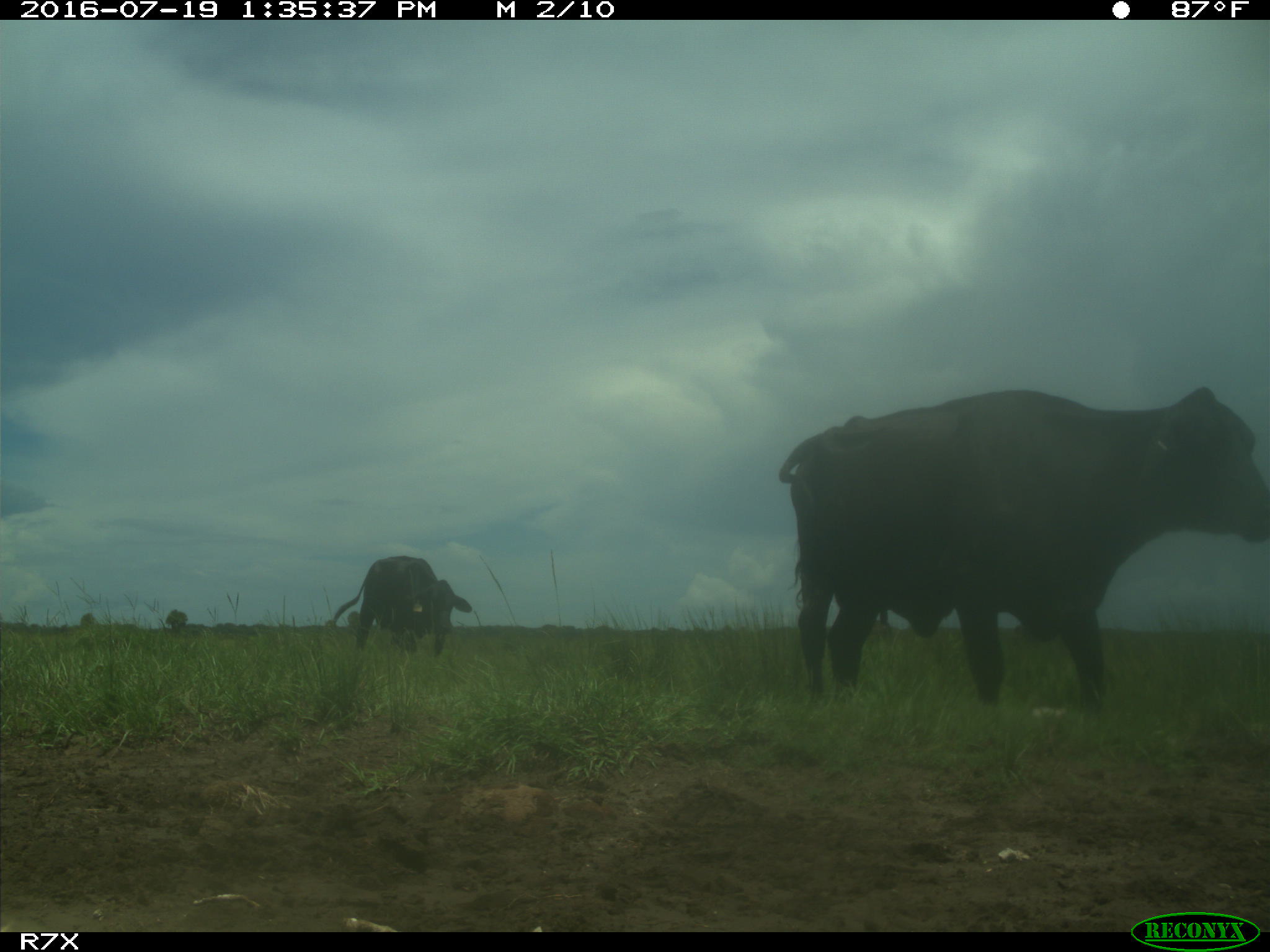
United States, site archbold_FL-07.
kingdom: Animalia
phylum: Chordata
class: Mammalia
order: Artiodactyla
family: Bovidae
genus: Bos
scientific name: Bos taurus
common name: domestic cow